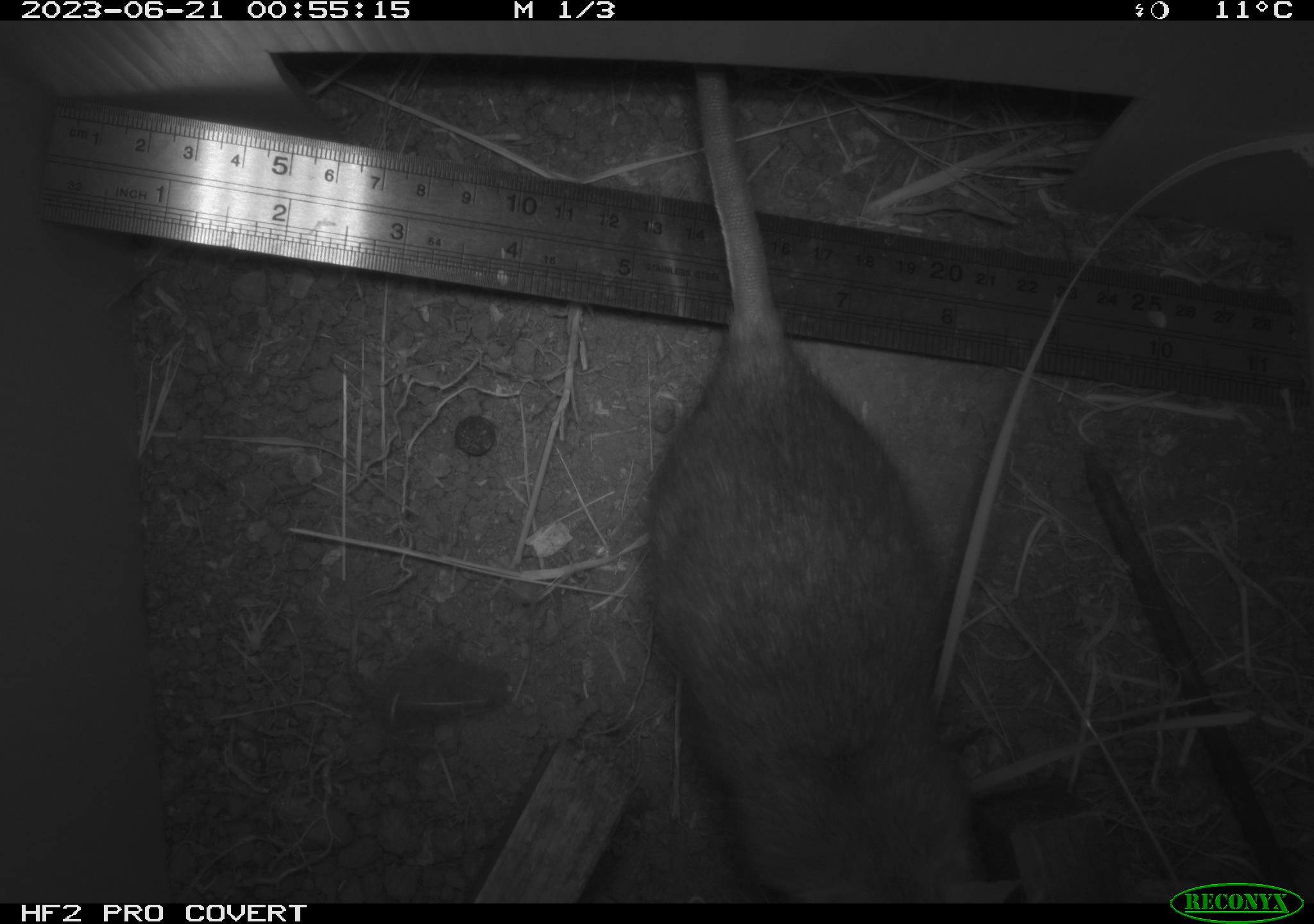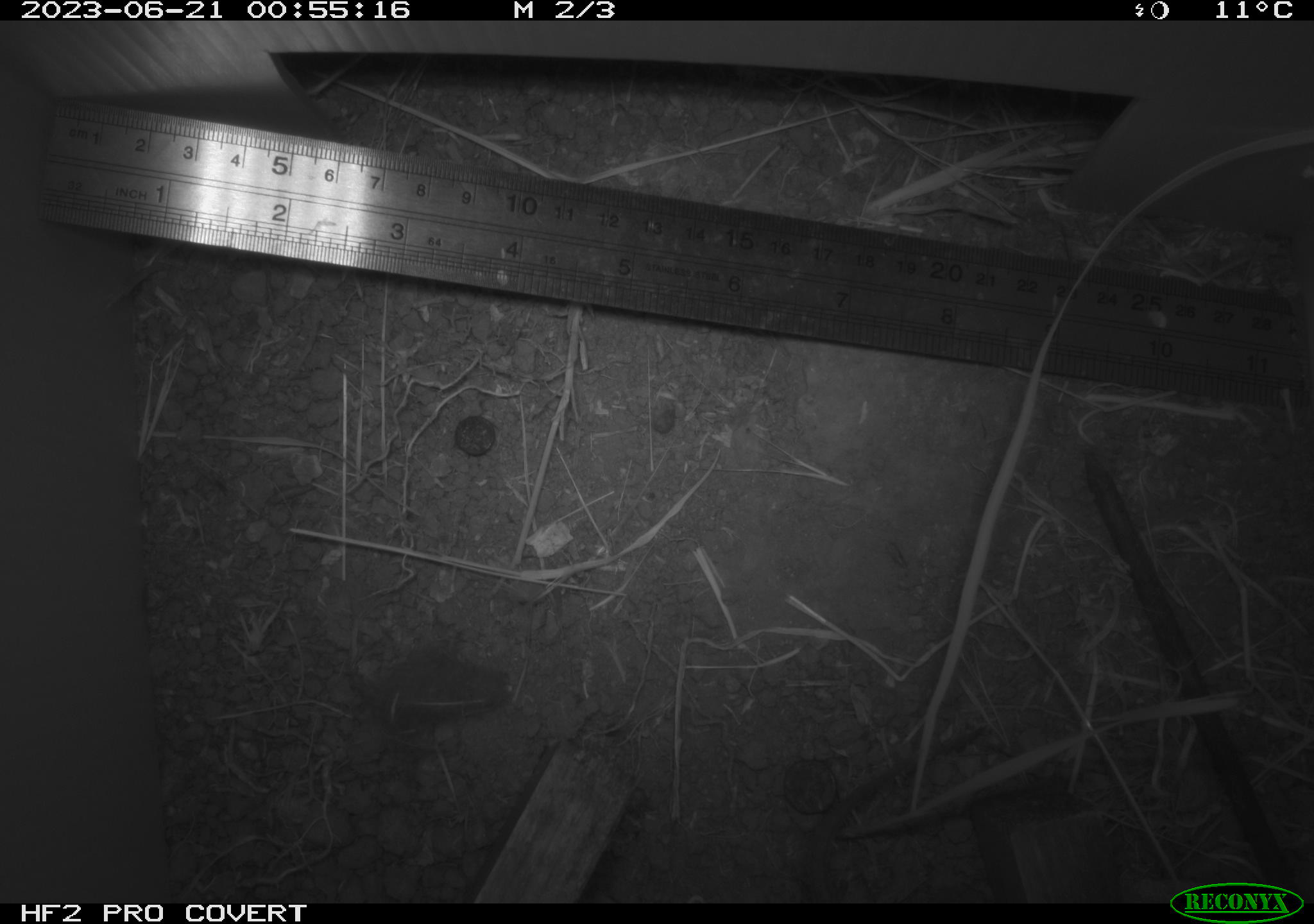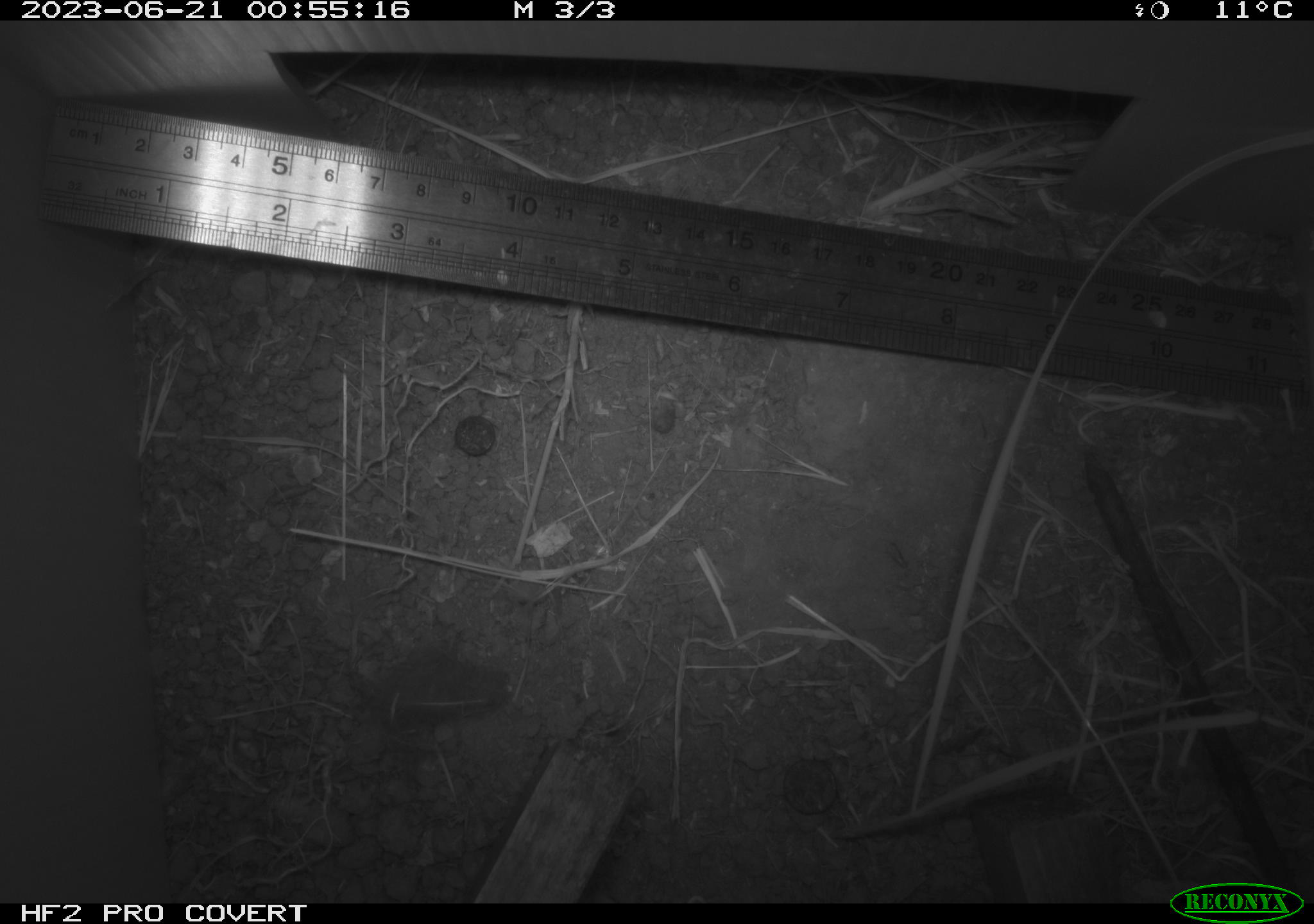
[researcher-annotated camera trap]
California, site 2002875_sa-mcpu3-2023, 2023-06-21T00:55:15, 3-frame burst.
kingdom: Animalia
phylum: Chordata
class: Mammalia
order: Rodentia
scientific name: Rodentia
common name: mouse species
Mouse species (Rodentia).